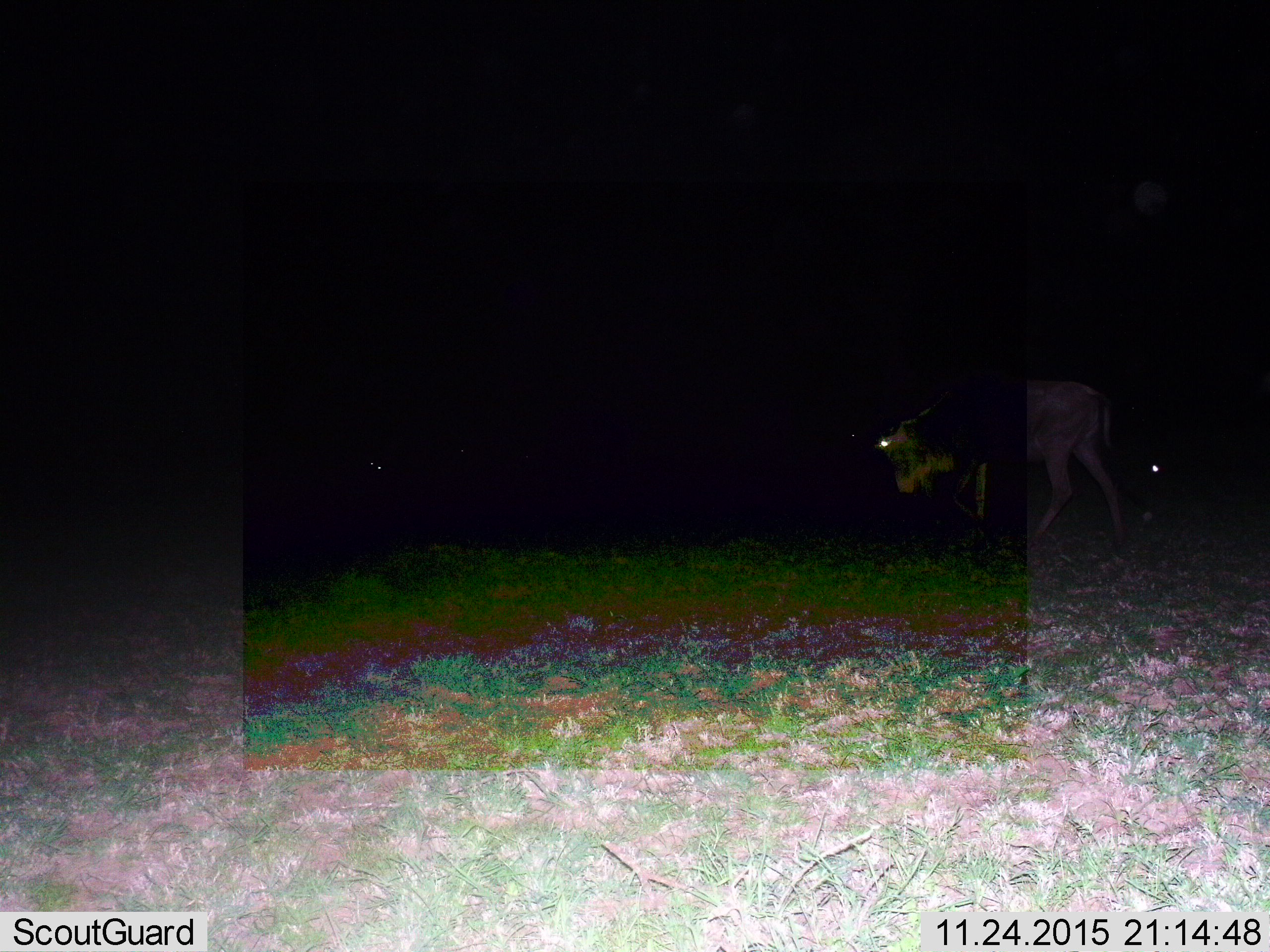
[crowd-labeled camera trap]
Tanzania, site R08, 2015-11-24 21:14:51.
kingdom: Animalia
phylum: Chordata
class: Mammalia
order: Artiodactyla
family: Bovidae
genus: Connochaetes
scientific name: Connochaetes taurinus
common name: blue wildebeest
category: wildebeest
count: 2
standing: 0%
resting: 0%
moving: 100%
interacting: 0%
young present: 14%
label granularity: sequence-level